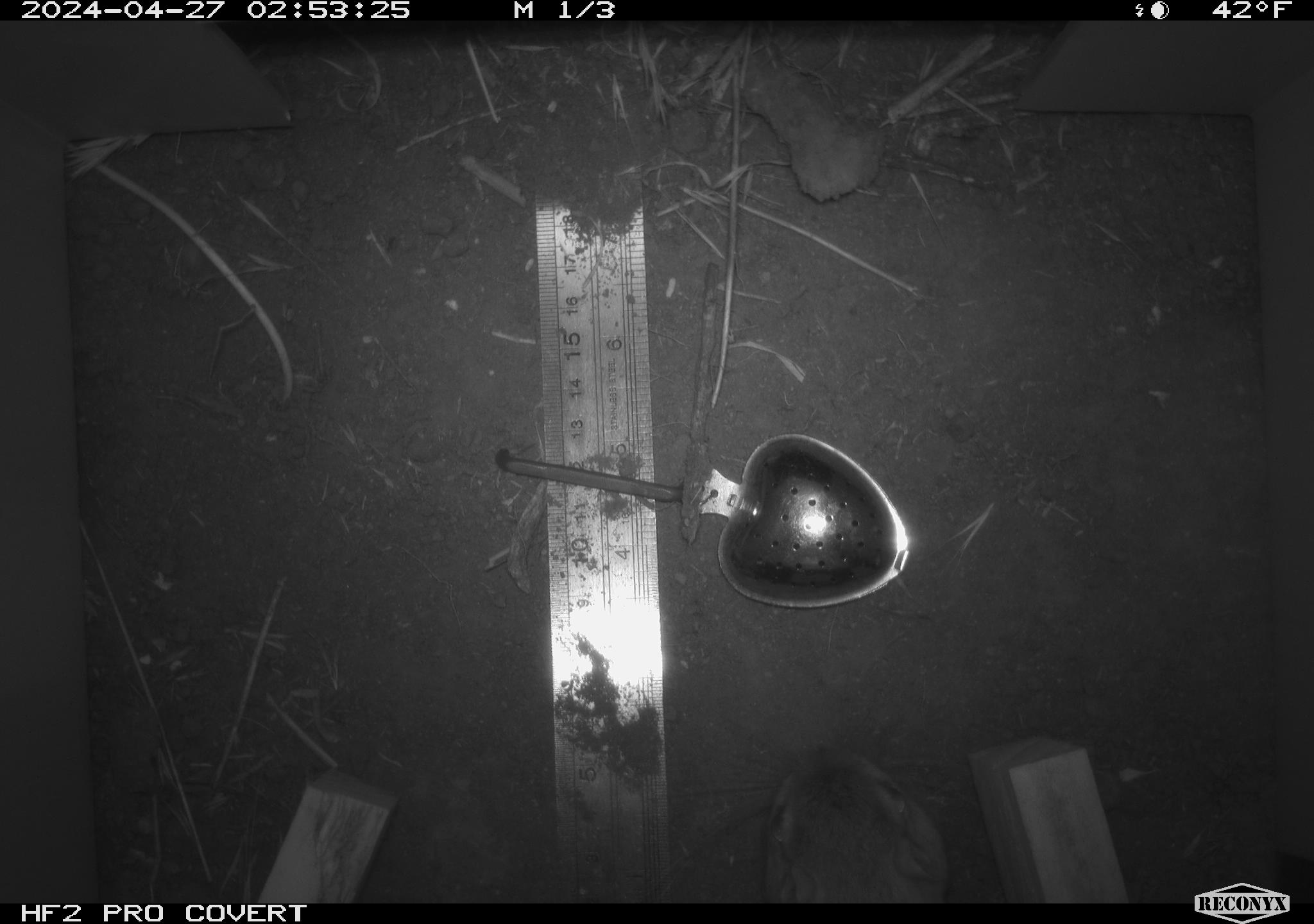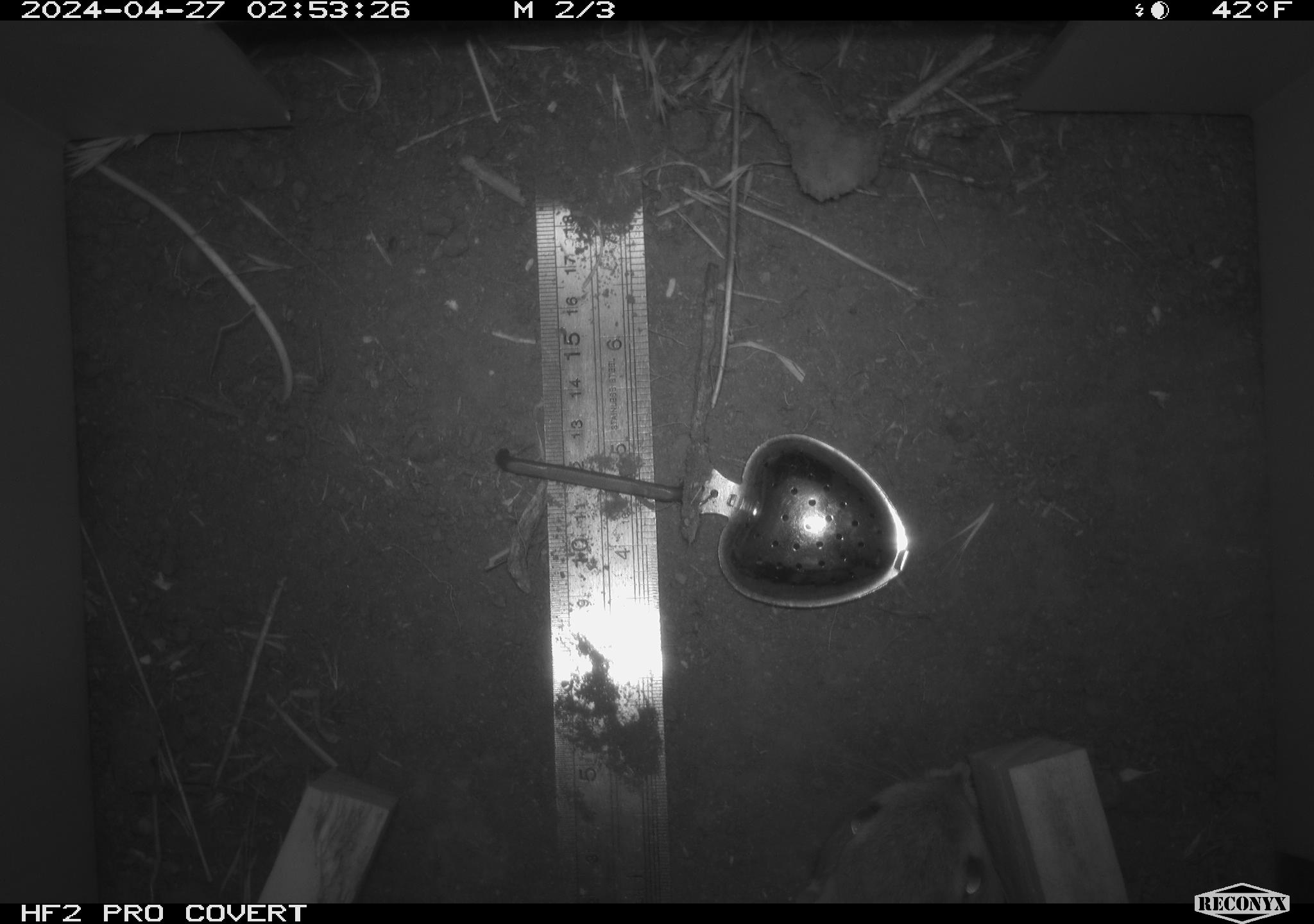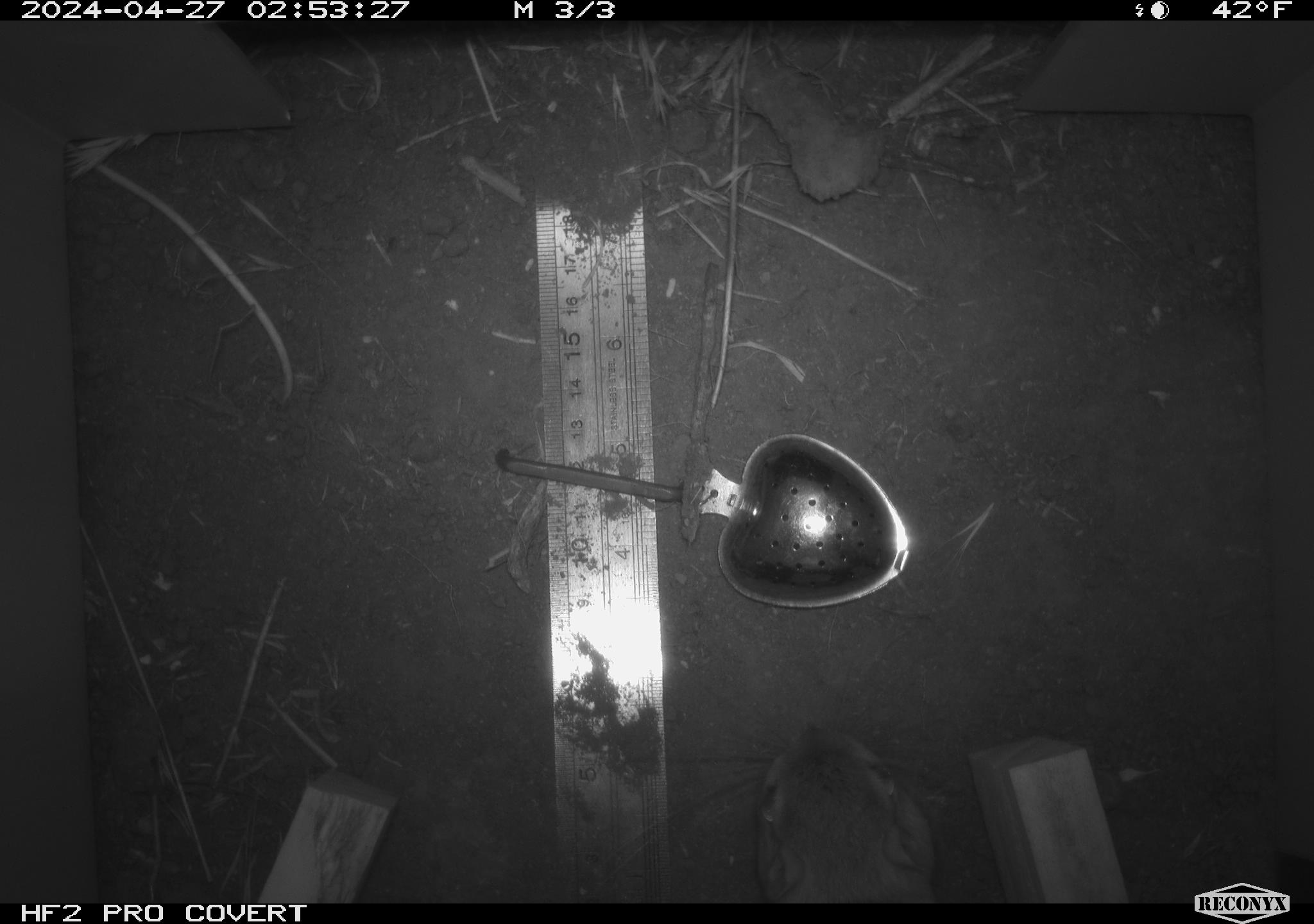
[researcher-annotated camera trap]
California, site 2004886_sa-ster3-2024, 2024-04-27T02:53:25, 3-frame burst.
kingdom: Animalia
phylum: Chordata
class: Mammalia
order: Rodentia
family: Heteromyidae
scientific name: Heteromyidae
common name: kangaroo rats and pocket mice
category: heteromyidae family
Heteromyidae family (kangaroo rats and pocket mice) (Heteromyidae).